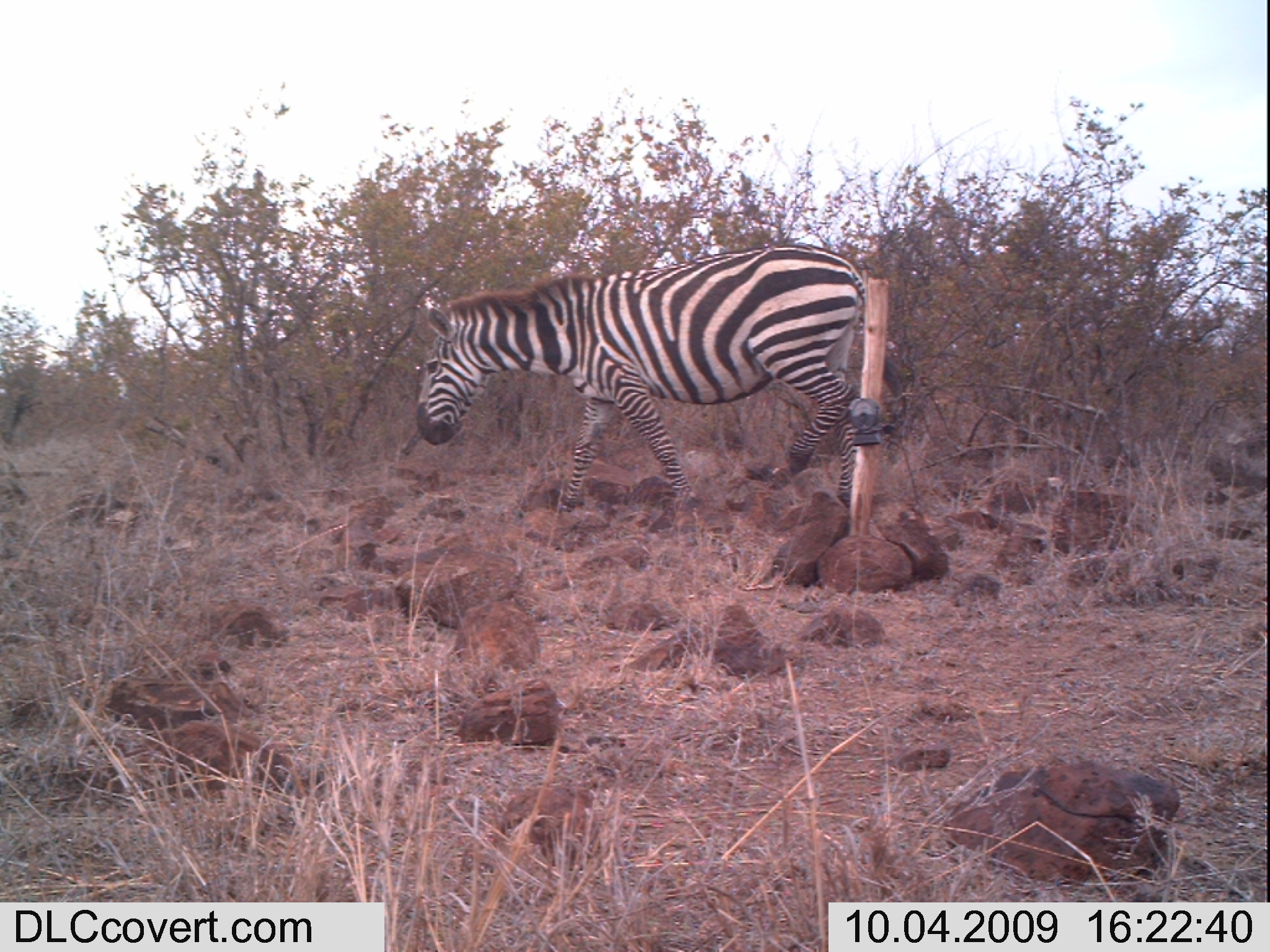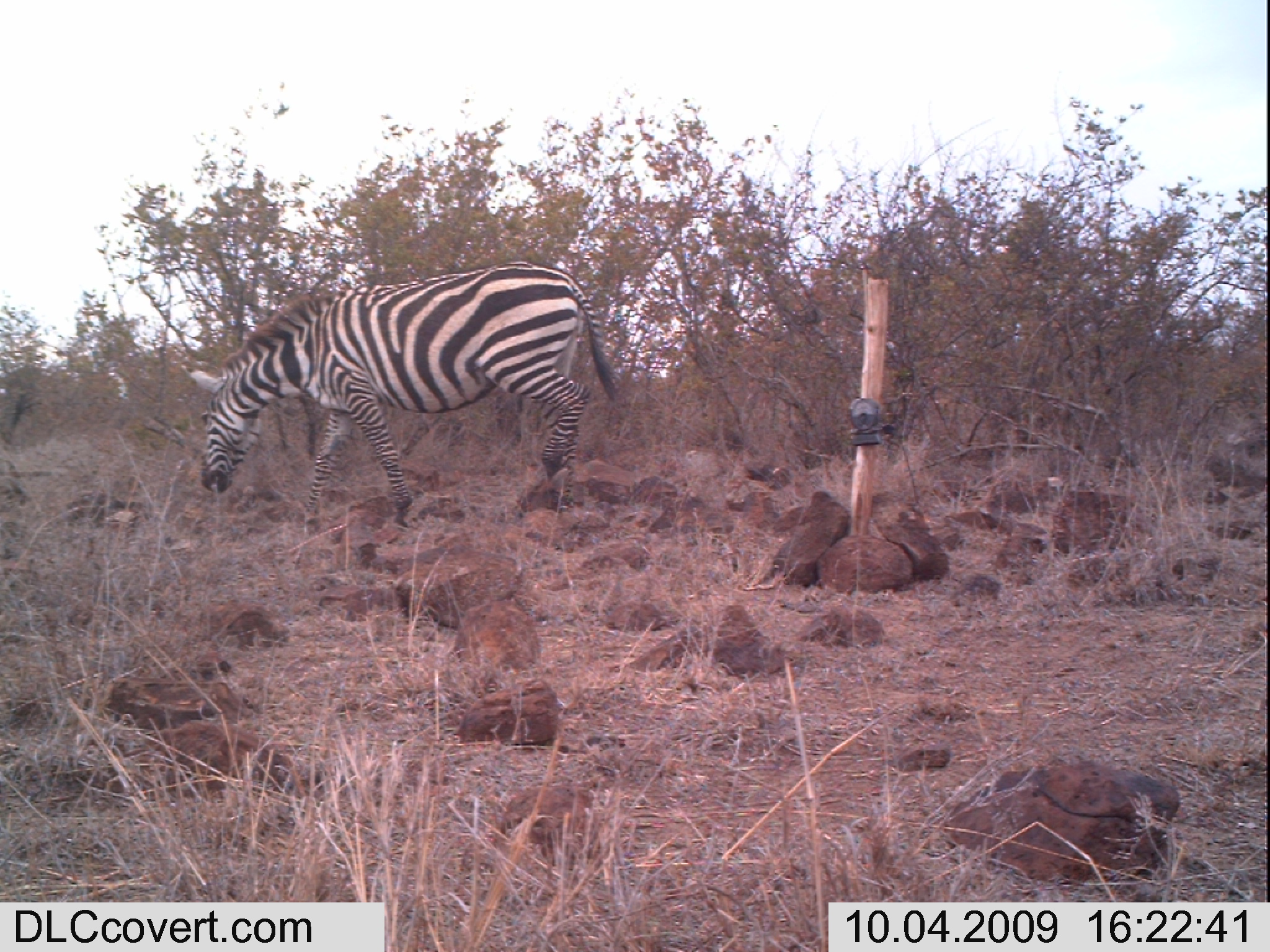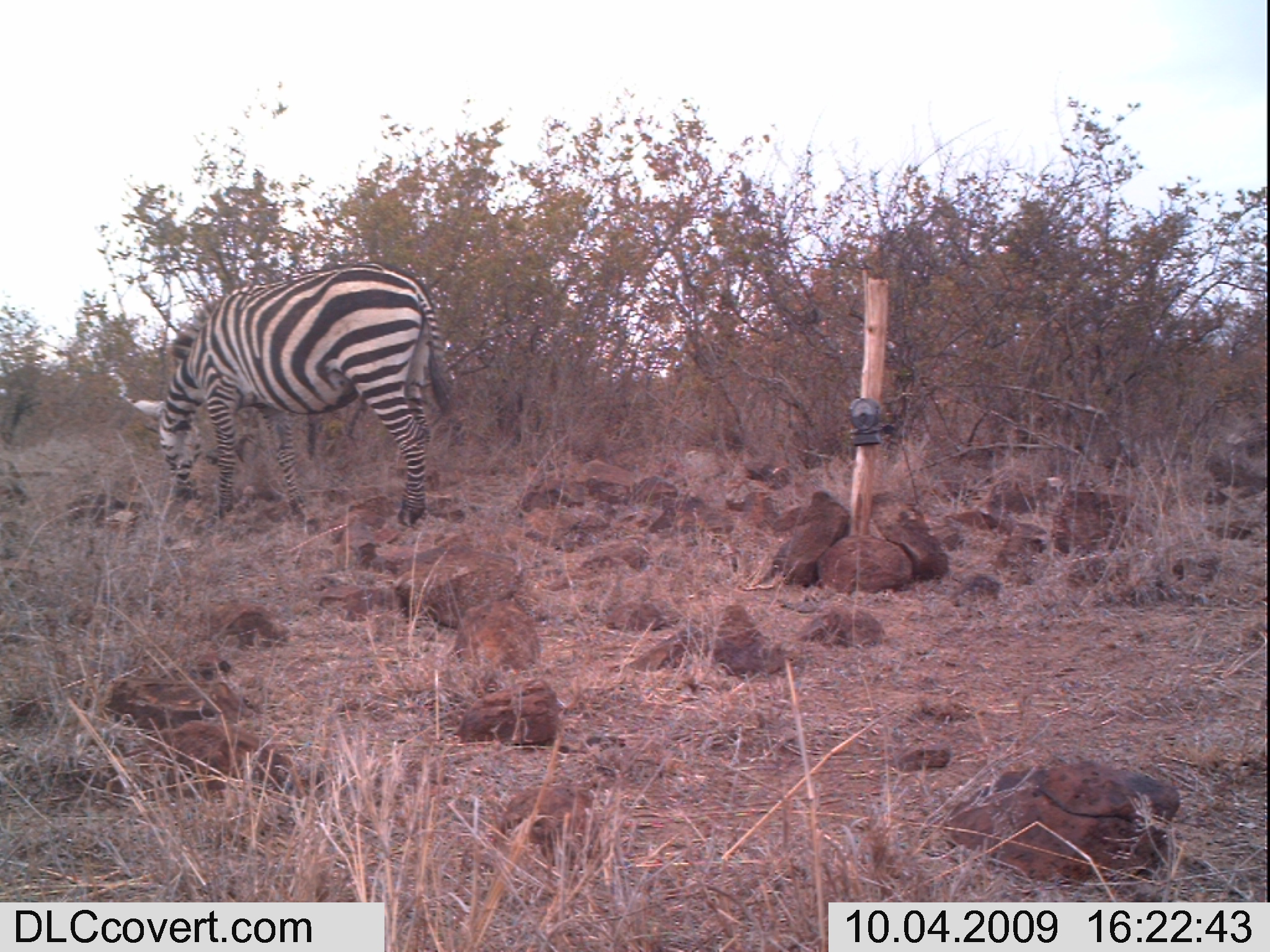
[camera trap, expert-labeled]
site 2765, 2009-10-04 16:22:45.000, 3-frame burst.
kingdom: Animalia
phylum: Chordata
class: Mammalia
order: Perissodactyla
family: Equidae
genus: Equus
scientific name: Equus quagga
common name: plains zebra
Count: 1.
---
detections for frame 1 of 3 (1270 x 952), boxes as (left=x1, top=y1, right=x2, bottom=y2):
equus quagga: (left=414, top=241, right=906, bottom=514)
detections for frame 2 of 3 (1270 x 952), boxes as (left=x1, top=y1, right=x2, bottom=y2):
equus quagga: (left=185, top=256, right=622, bottom=529)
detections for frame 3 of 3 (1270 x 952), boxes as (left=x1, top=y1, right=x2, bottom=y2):
equus quagga: (left=117, top=260, right=452, bottom=528)